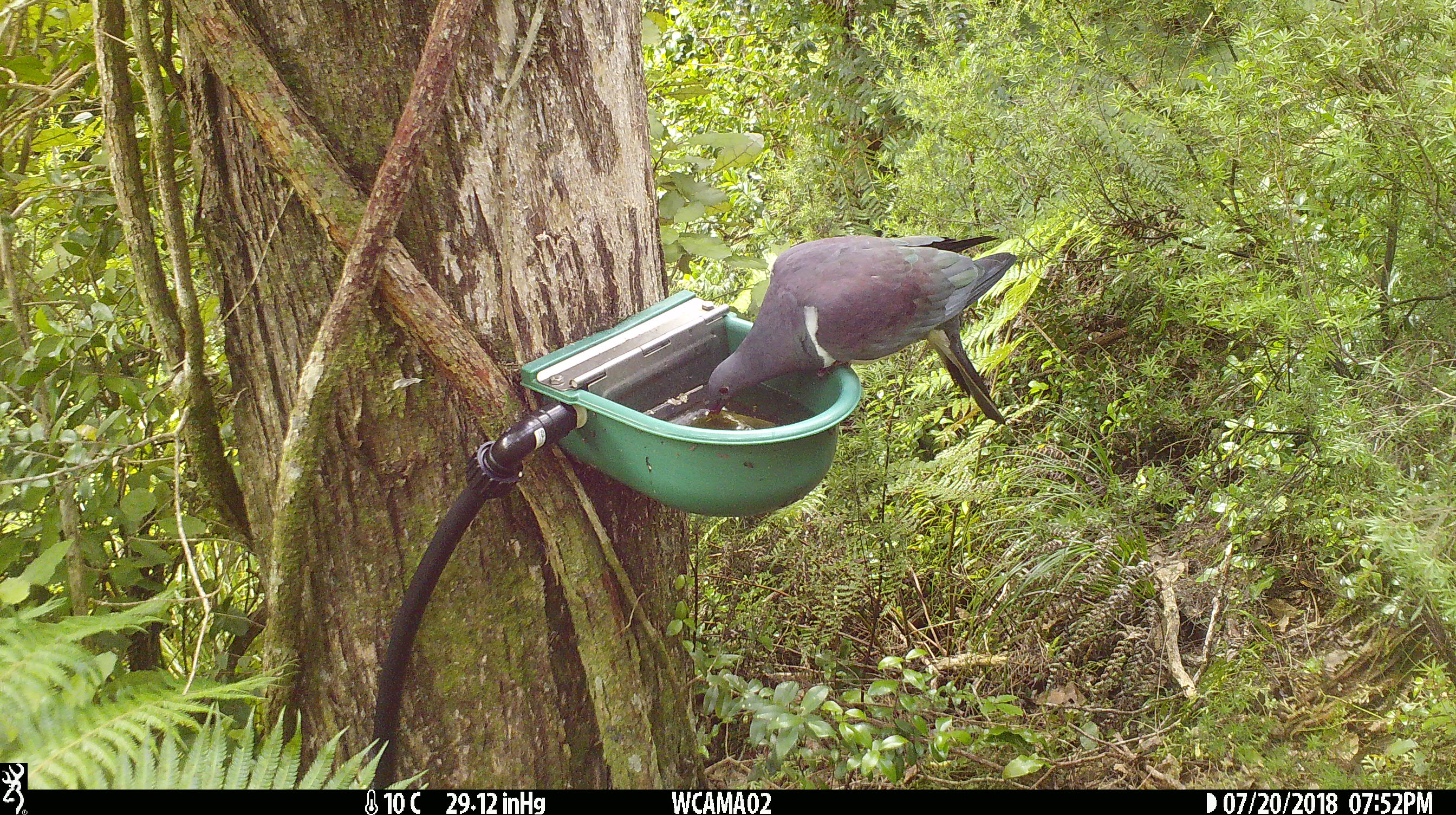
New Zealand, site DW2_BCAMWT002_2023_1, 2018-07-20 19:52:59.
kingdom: Animalia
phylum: Chordata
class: Aves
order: Columbiformes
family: Columbidae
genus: Hemiphaga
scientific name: Hemiphaga novaeseelandiae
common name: new zealand pigeon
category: kereru